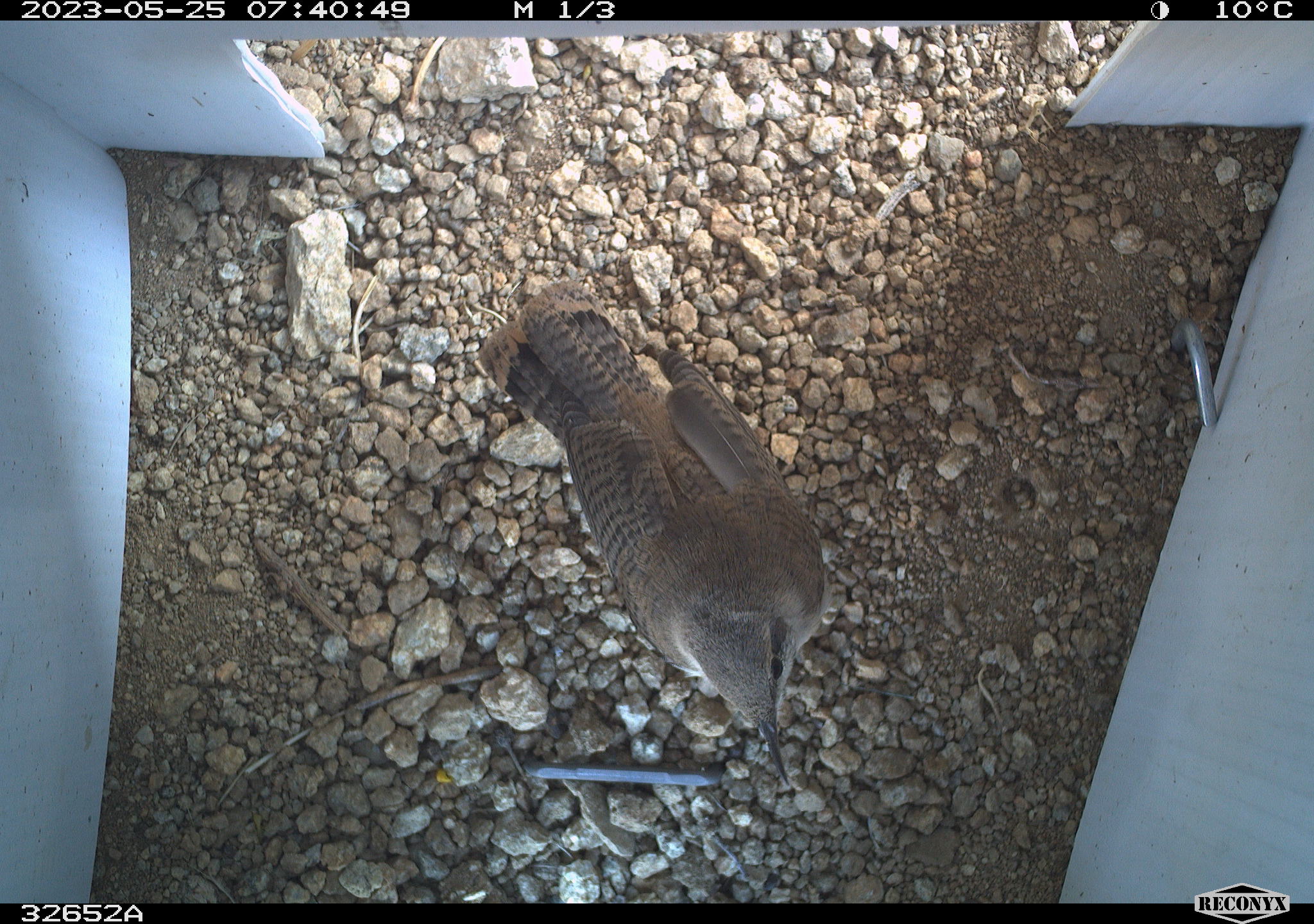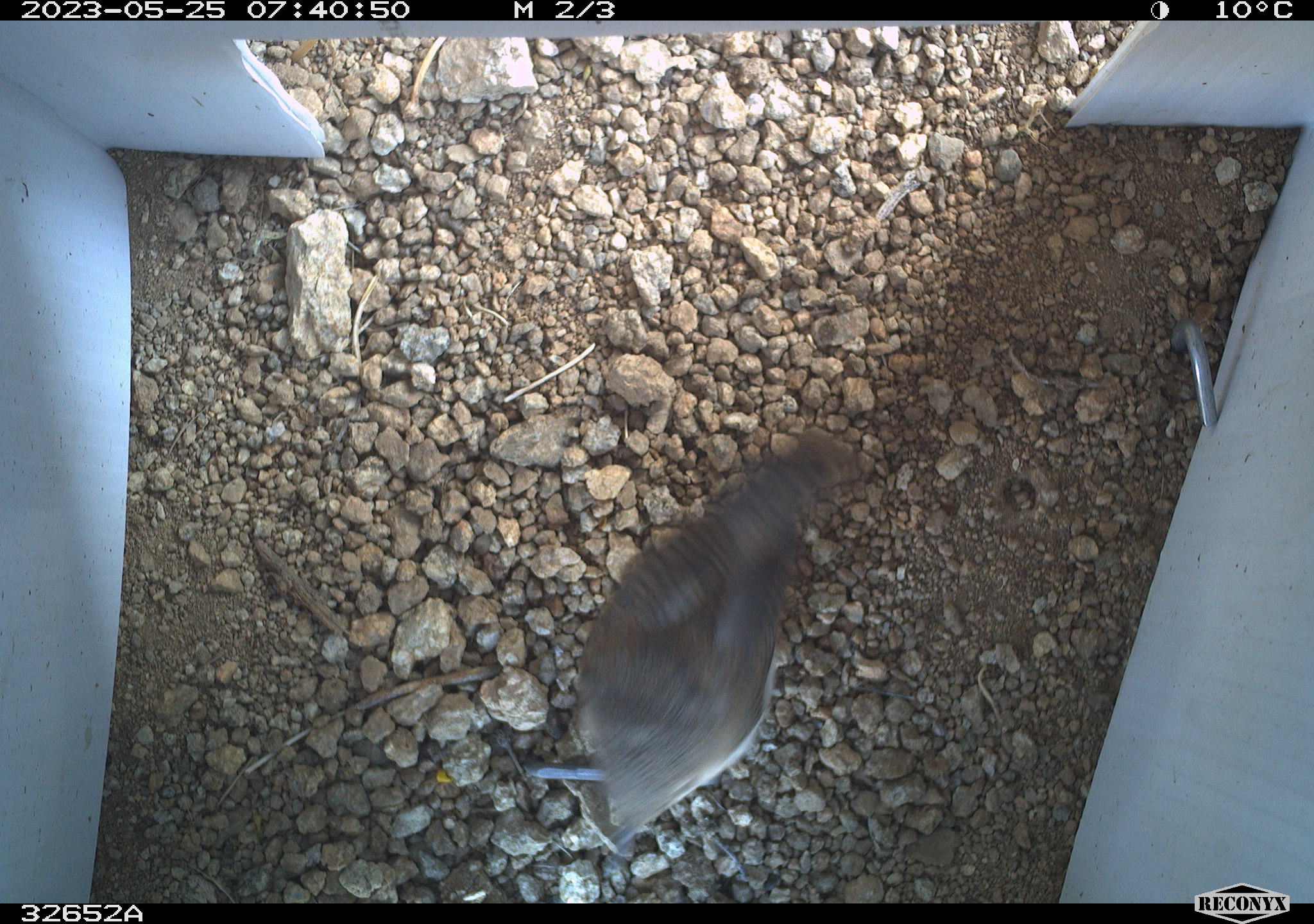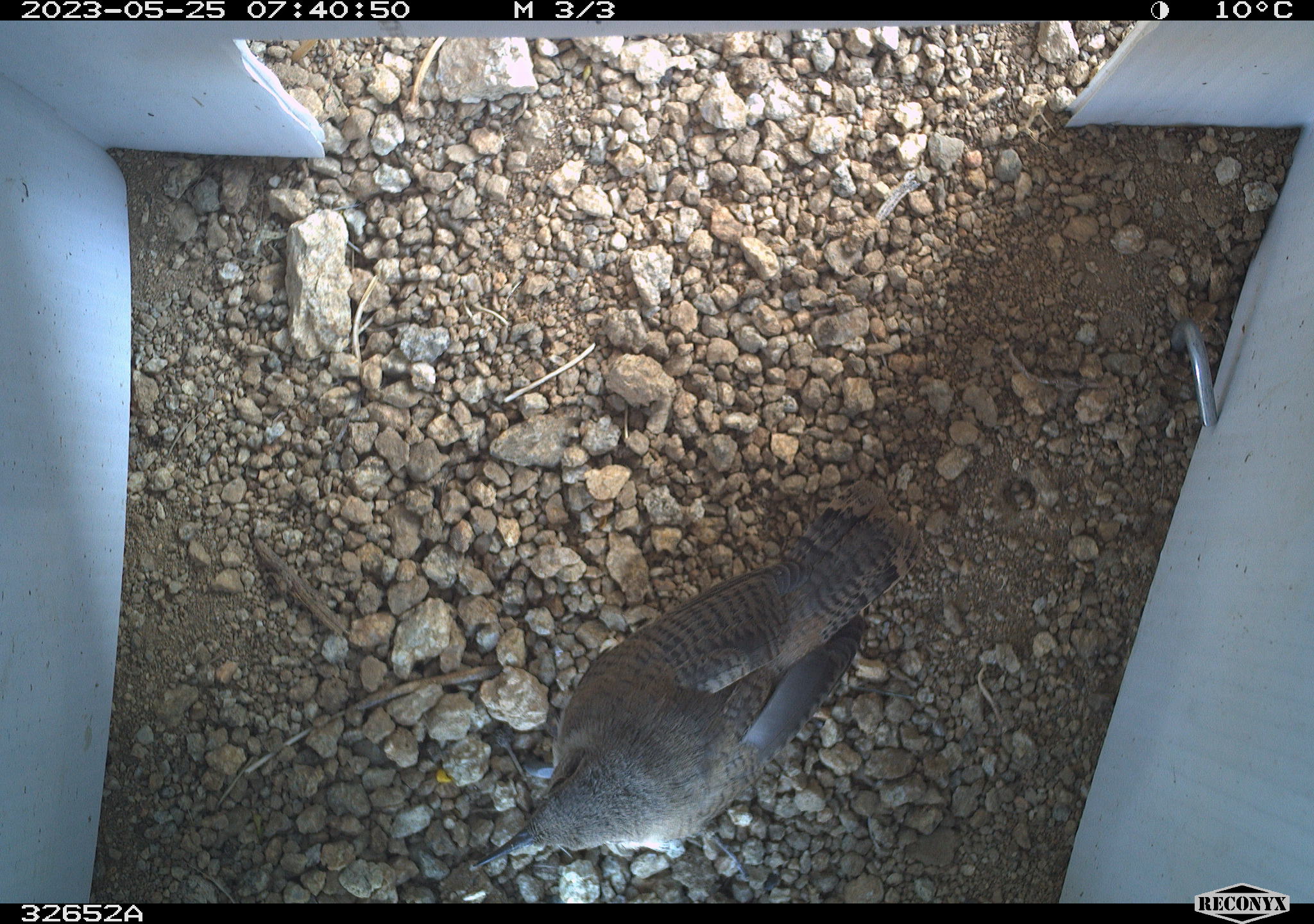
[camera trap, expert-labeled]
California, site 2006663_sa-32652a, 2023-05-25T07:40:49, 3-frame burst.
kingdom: Animalia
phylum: Chordata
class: Aves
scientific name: Aves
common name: bird